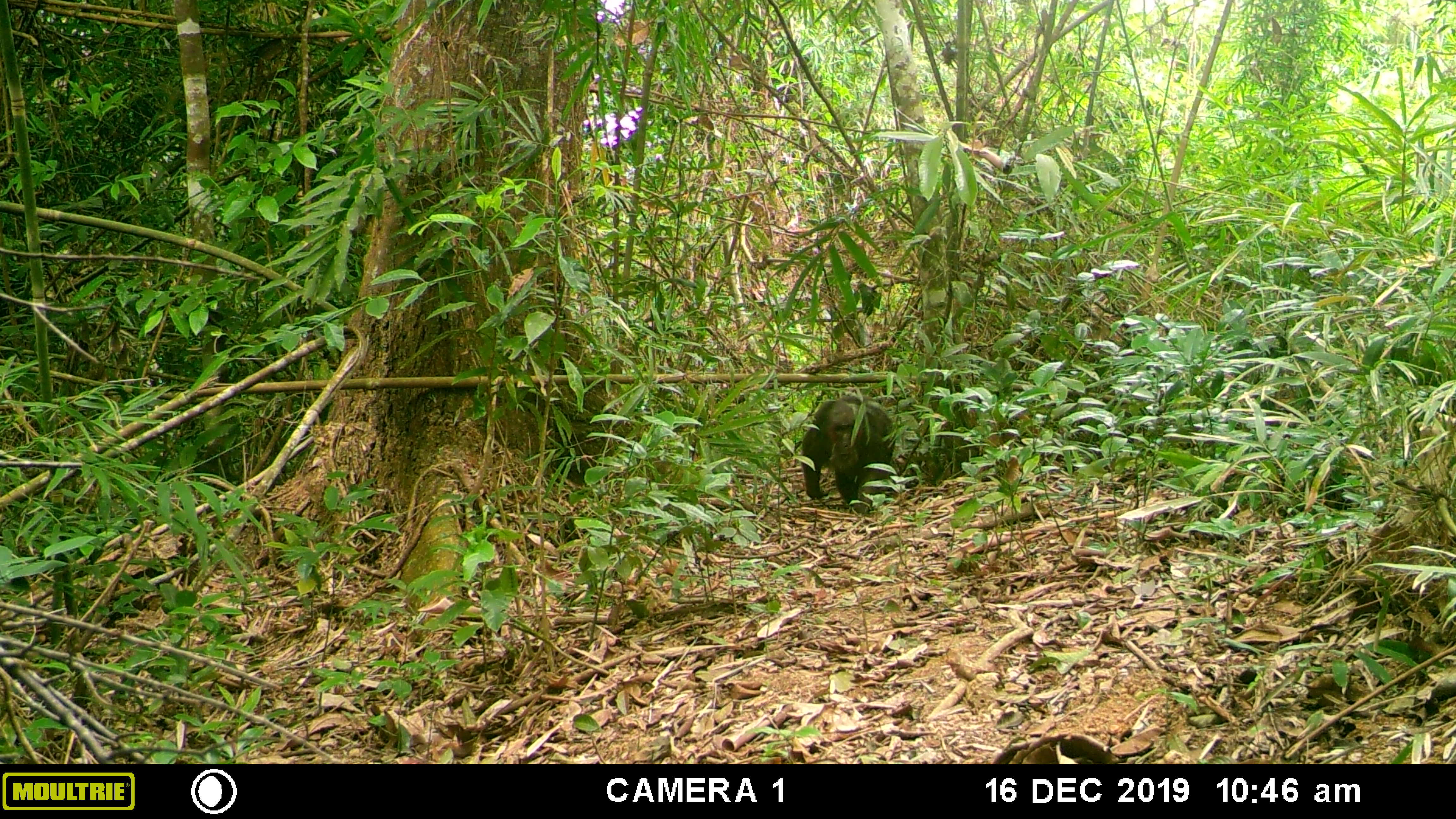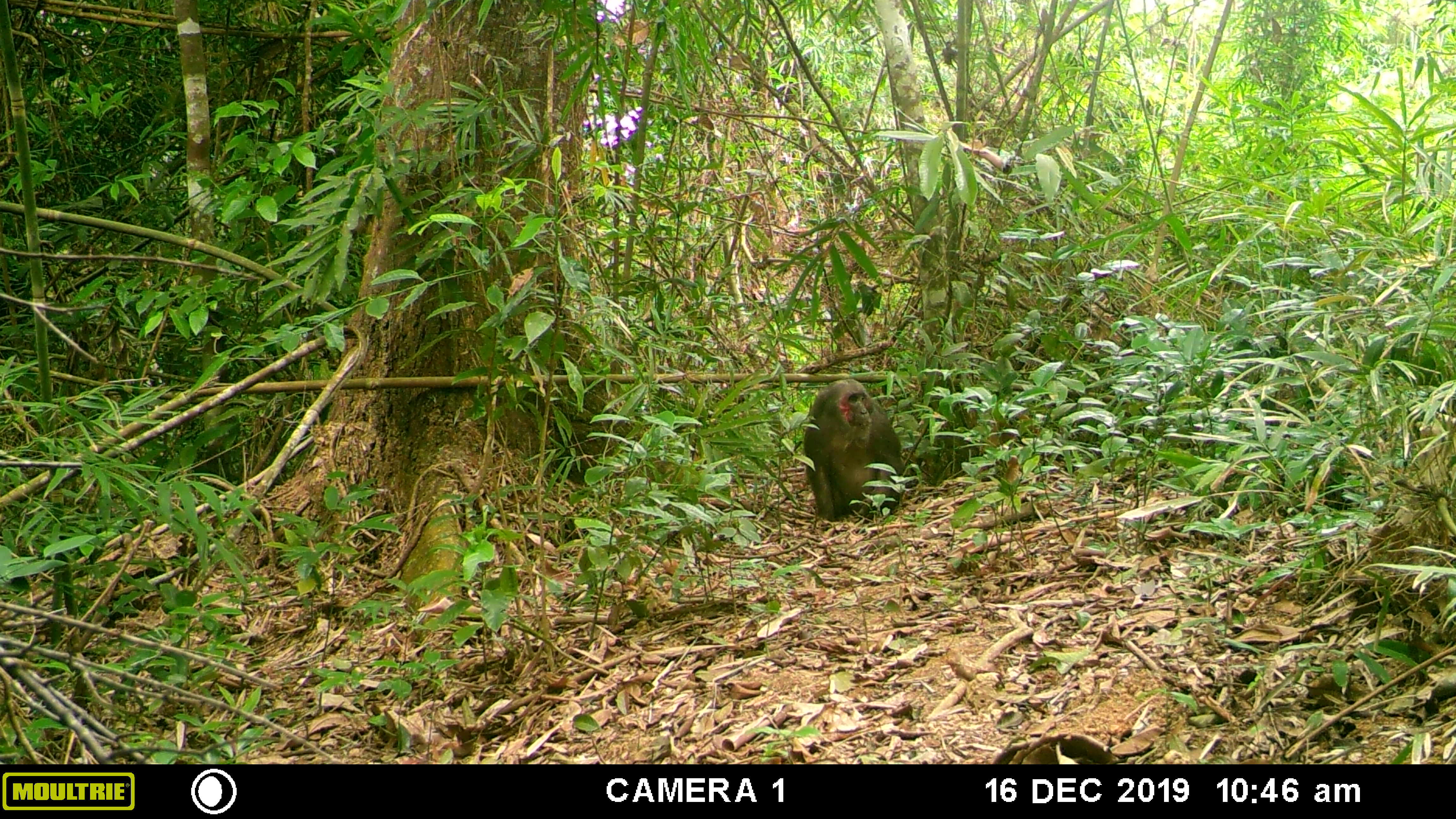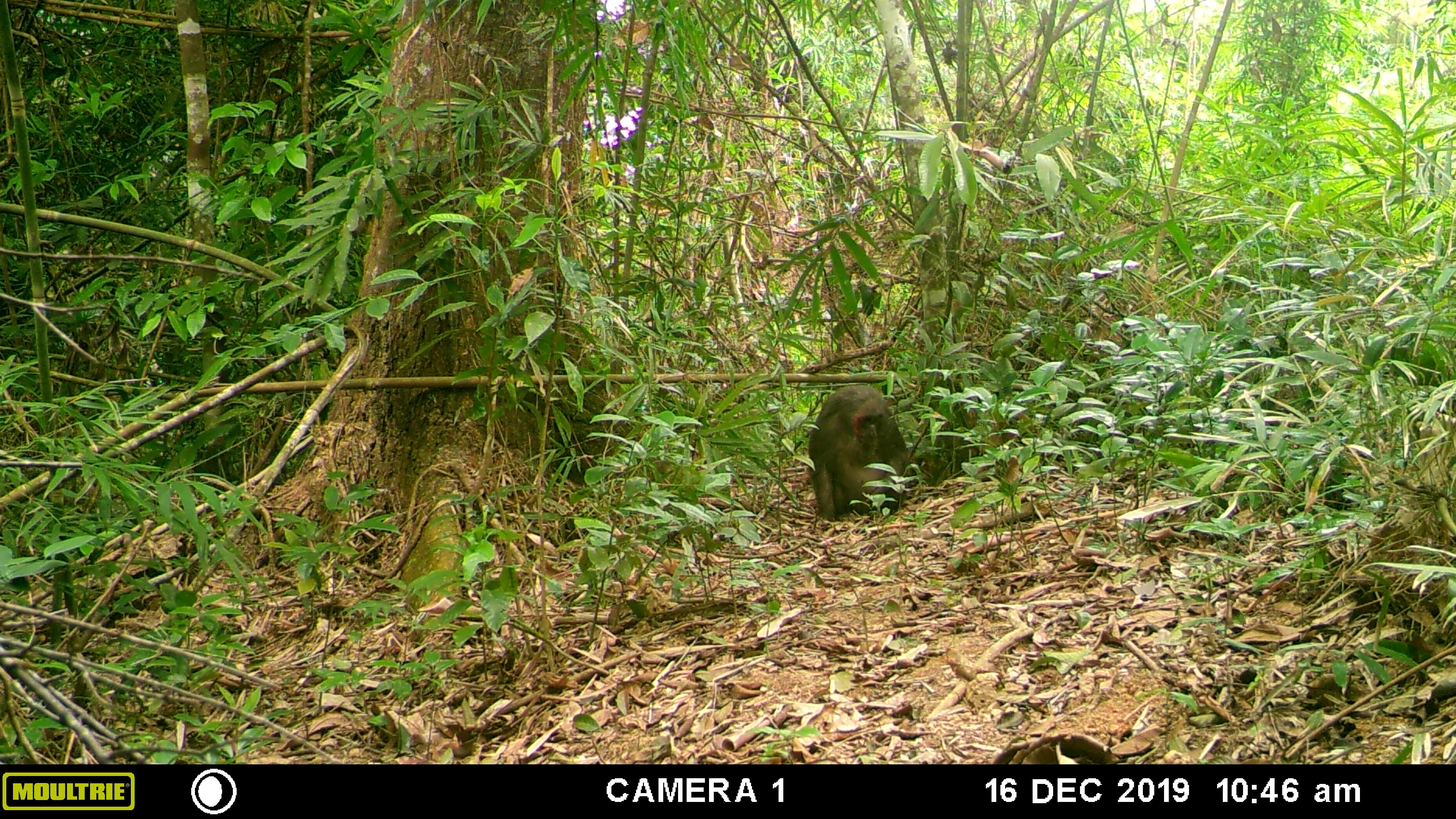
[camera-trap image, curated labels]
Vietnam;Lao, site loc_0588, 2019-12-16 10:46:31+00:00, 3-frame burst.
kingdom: Animalia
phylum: Chordata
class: Mammalia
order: Primates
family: Cercopithecidae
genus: Macaca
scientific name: Macaca arctoides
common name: stump-tailed macaque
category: stump tailed macaque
Stump tailed macaque (stump-tailed macaque) (Macaca arctoides). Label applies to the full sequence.